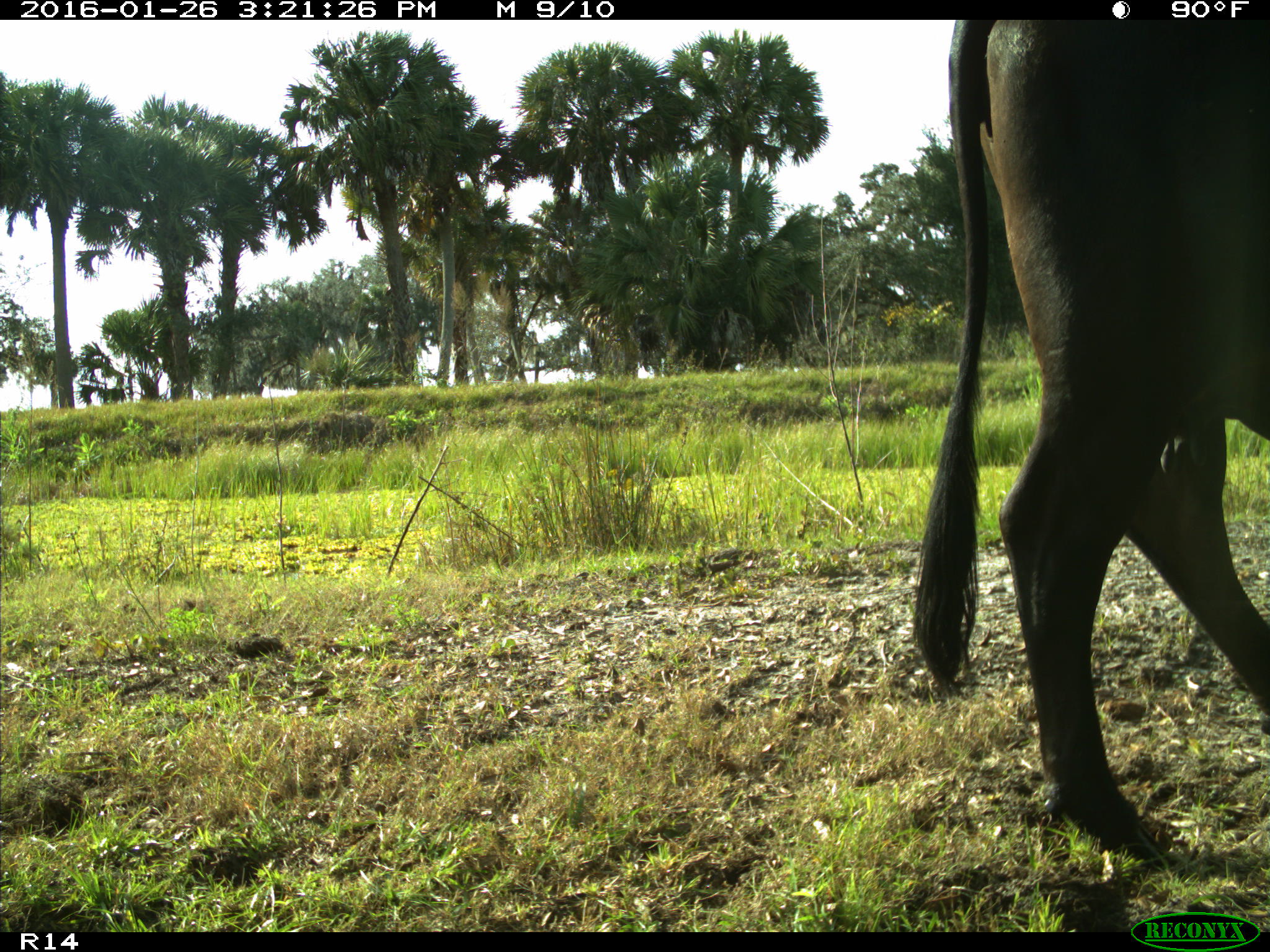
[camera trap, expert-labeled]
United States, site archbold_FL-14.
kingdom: Animalia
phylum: Chordata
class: Mammalia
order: Artiodactyla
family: Bovidae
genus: Bos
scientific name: Bos taurus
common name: domestic cow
Bos taurus (domestic cow).